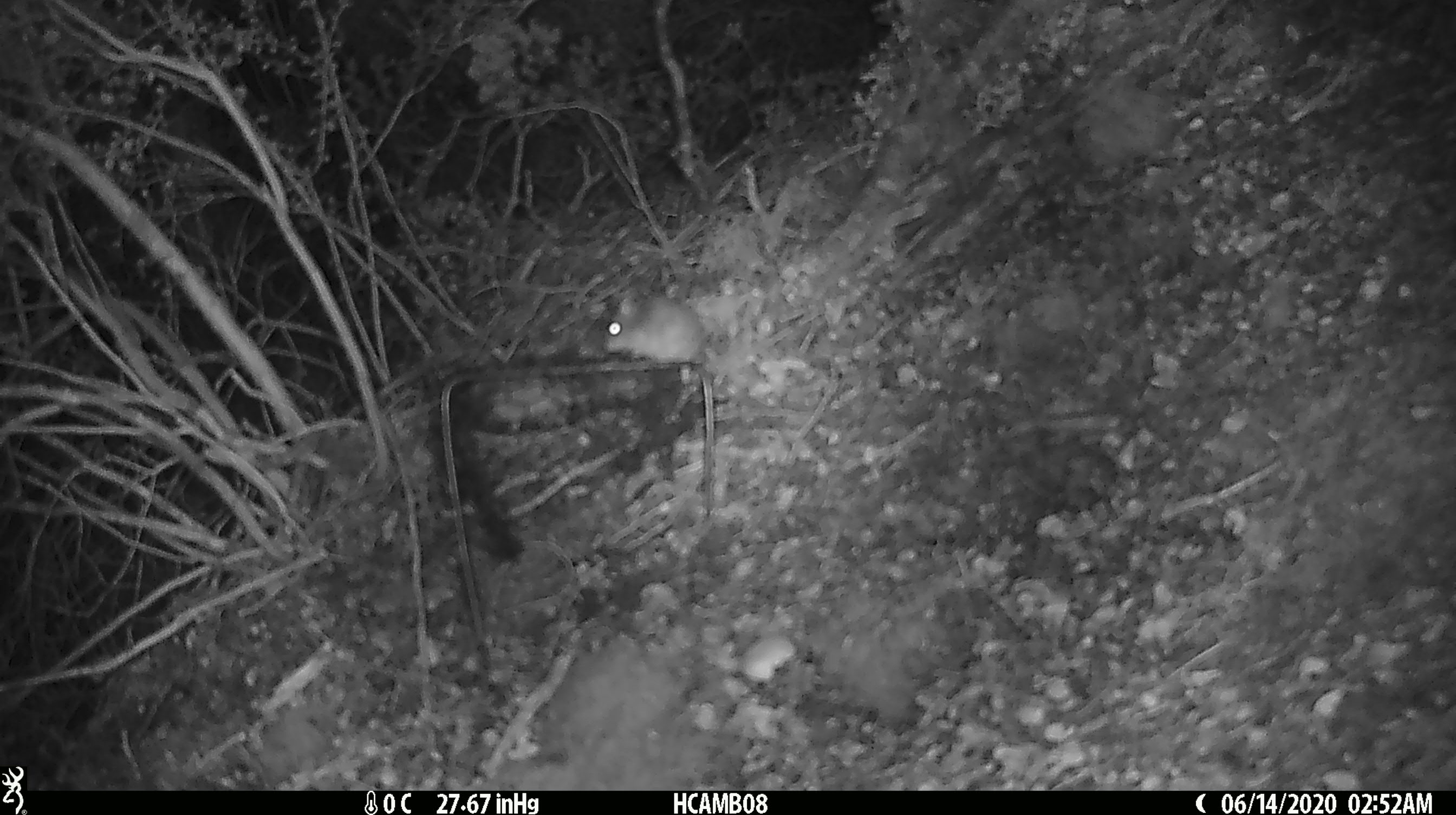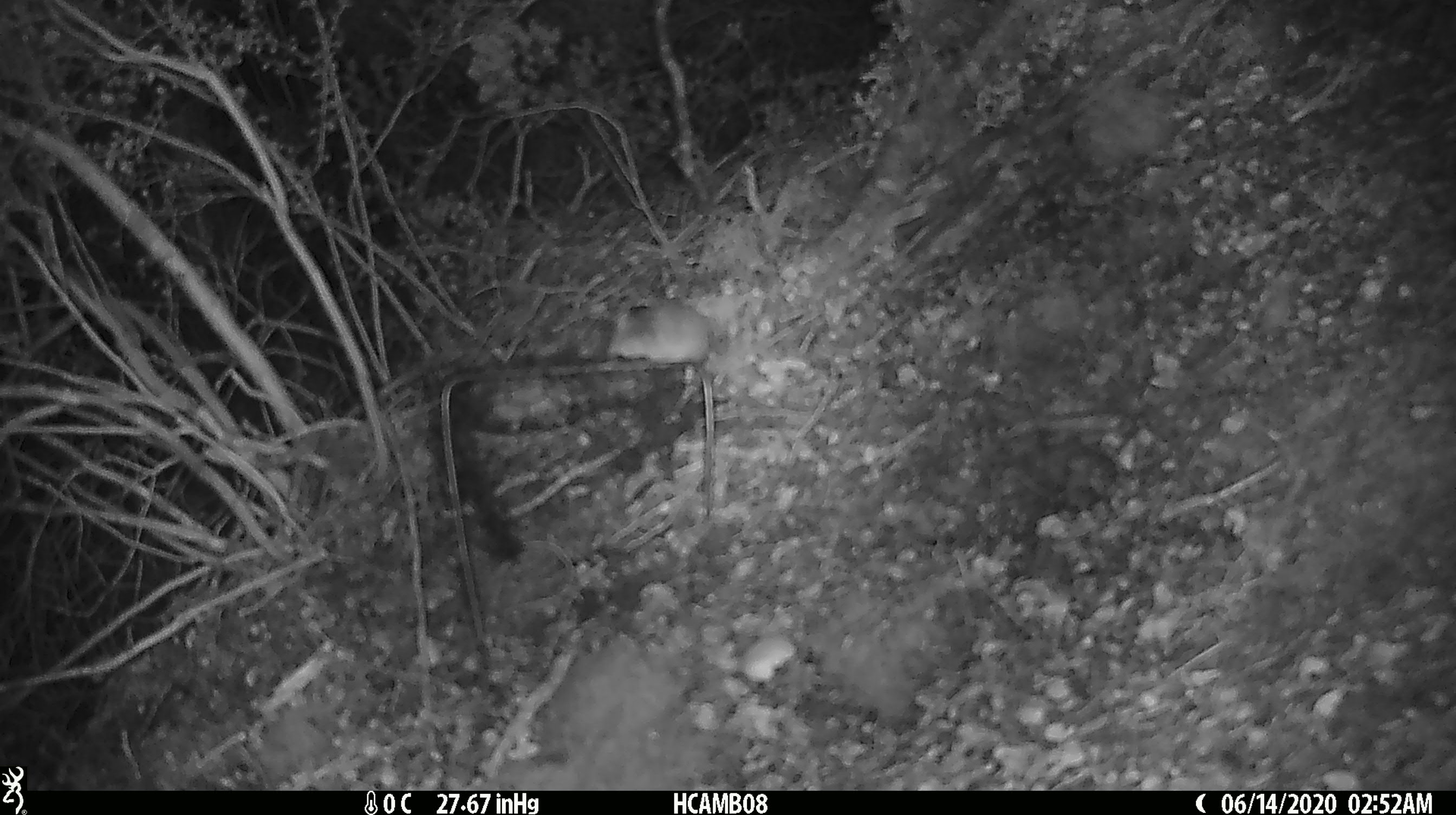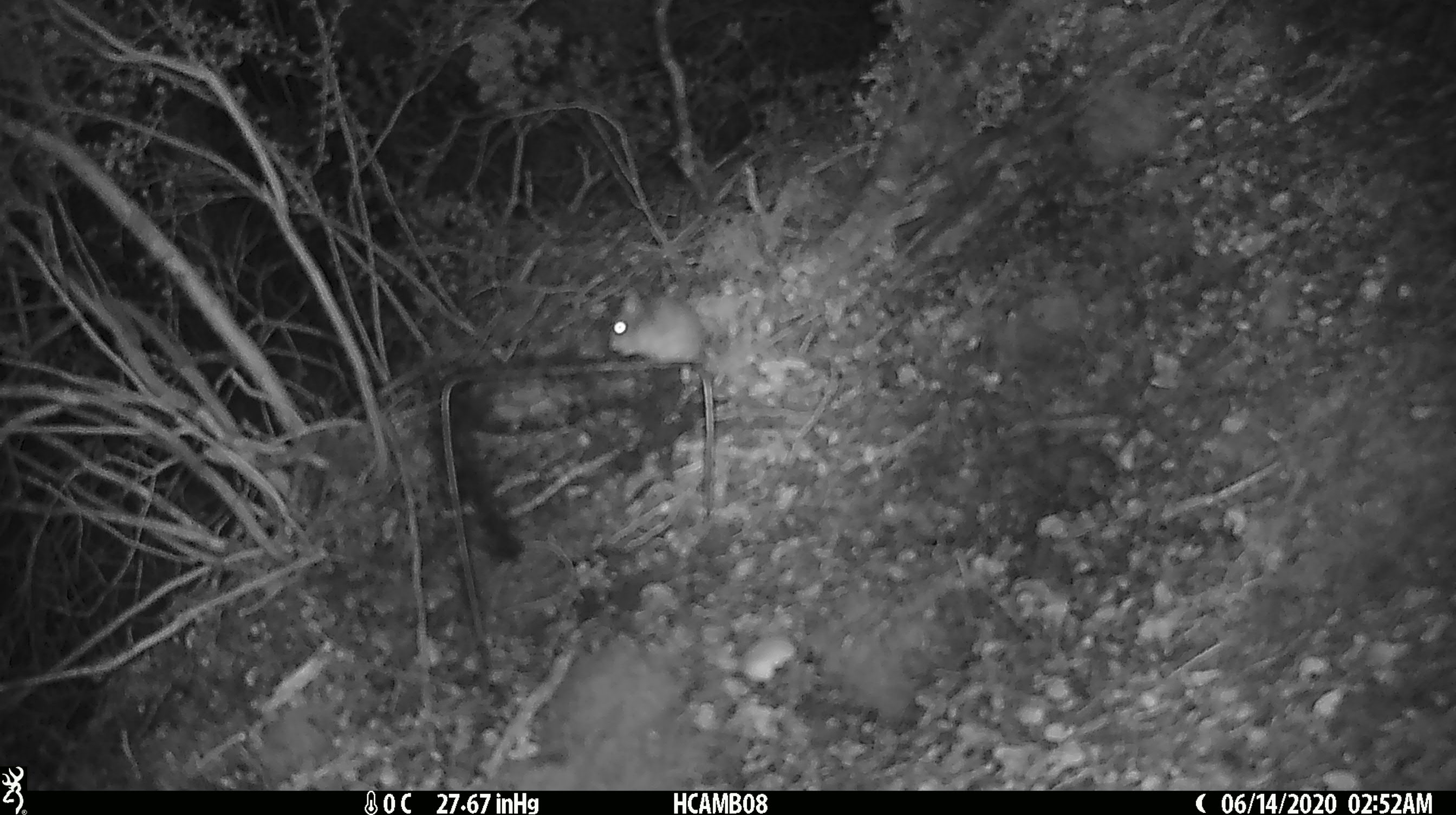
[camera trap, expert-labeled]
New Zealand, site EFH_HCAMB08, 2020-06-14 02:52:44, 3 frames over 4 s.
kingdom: Animalia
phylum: Chordata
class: Mammalia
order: Rodentia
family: Muridae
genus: Mus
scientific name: Mus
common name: mouse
Mouse (Mus).